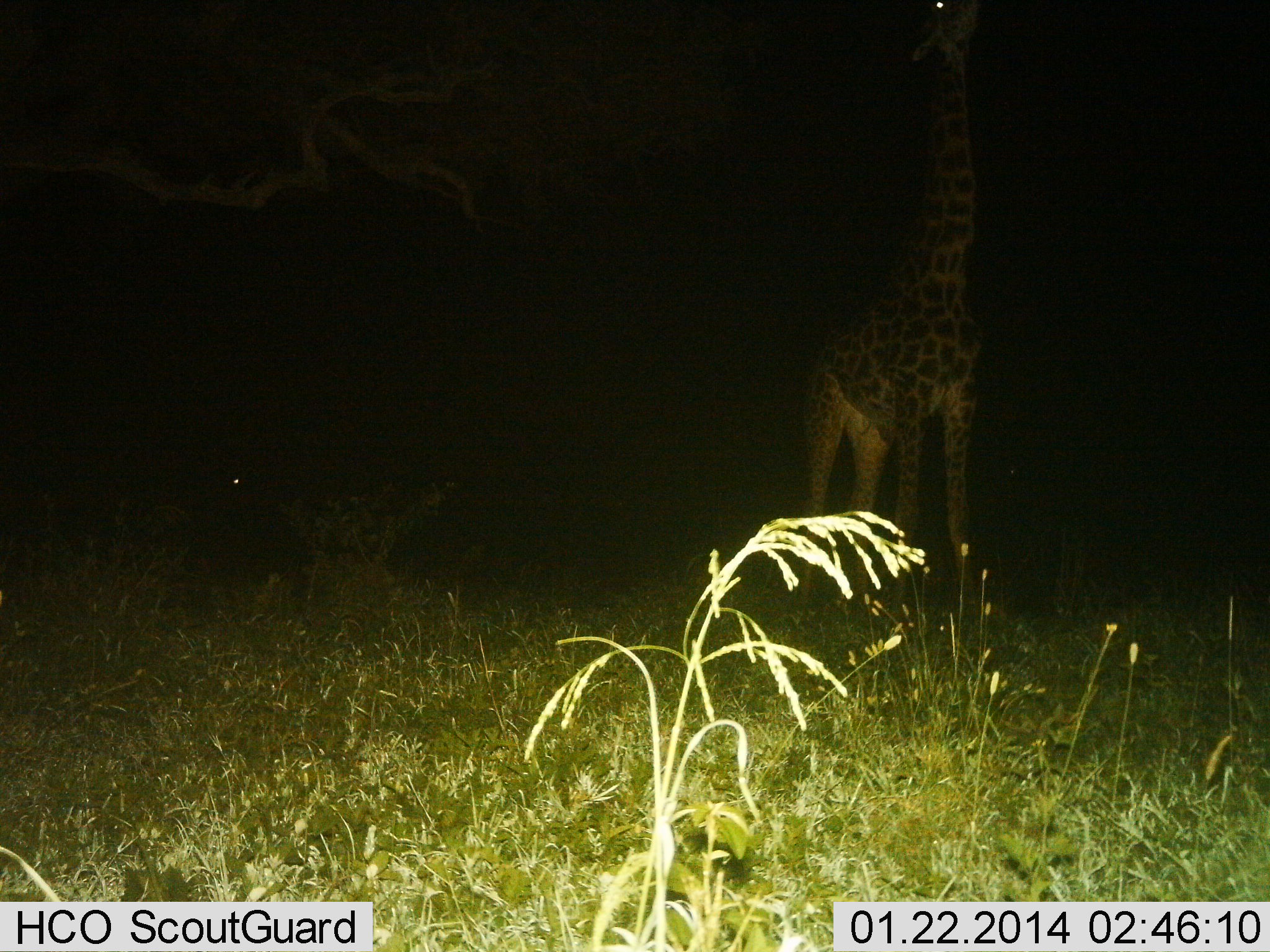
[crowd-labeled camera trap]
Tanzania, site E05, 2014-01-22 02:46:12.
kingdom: Animalia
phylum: Chordata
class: Mammalia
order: Artiodactyla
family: Giraffidae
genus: Giraffa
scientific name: Giraffa camelopardalis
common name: giraffe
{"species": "giraffe (Giraffa camelopardalis)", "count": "1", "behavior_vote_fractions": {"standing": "50%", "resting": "0%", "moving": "10%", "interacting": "10%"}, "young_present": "0%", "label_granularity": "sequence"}